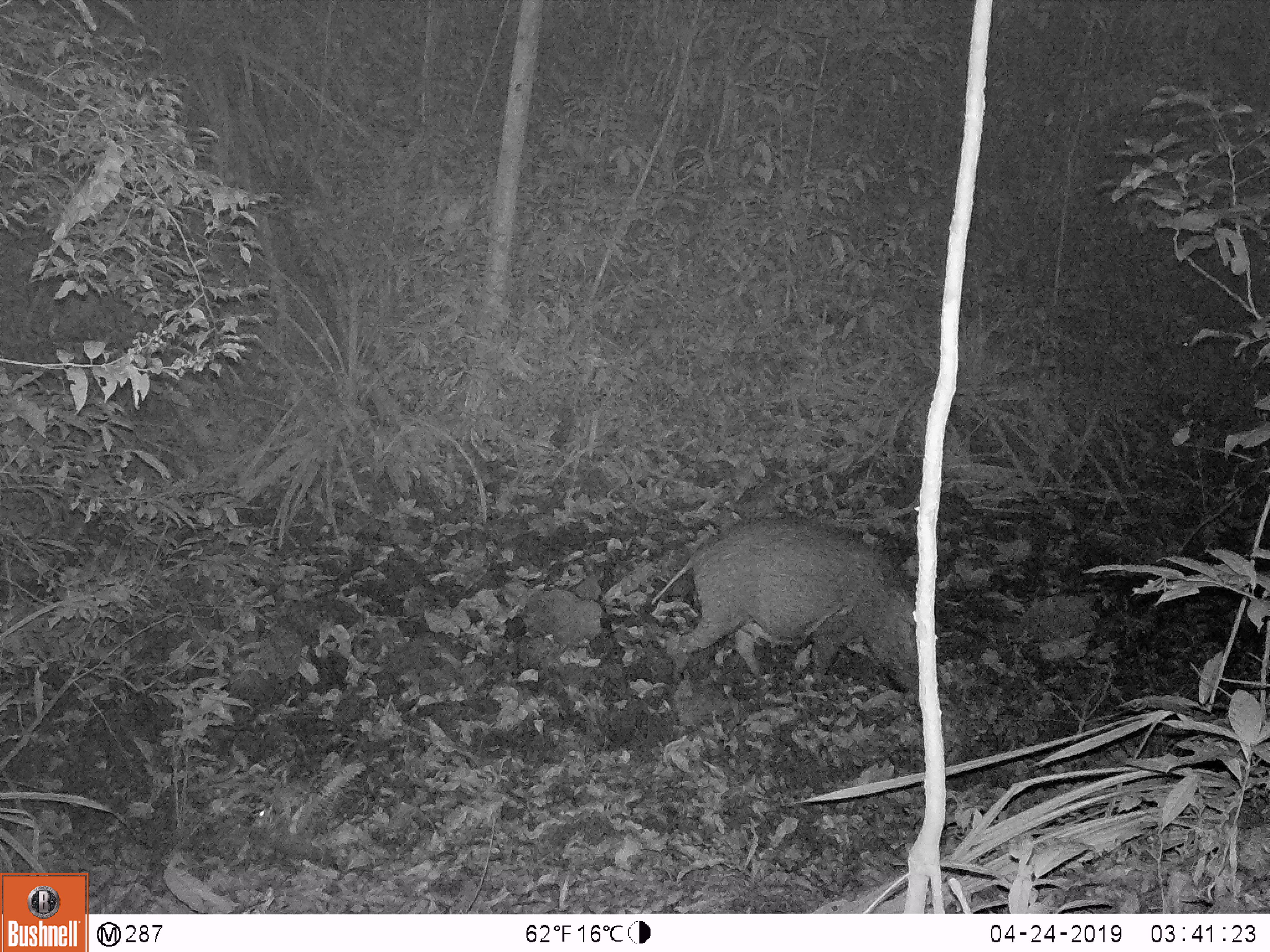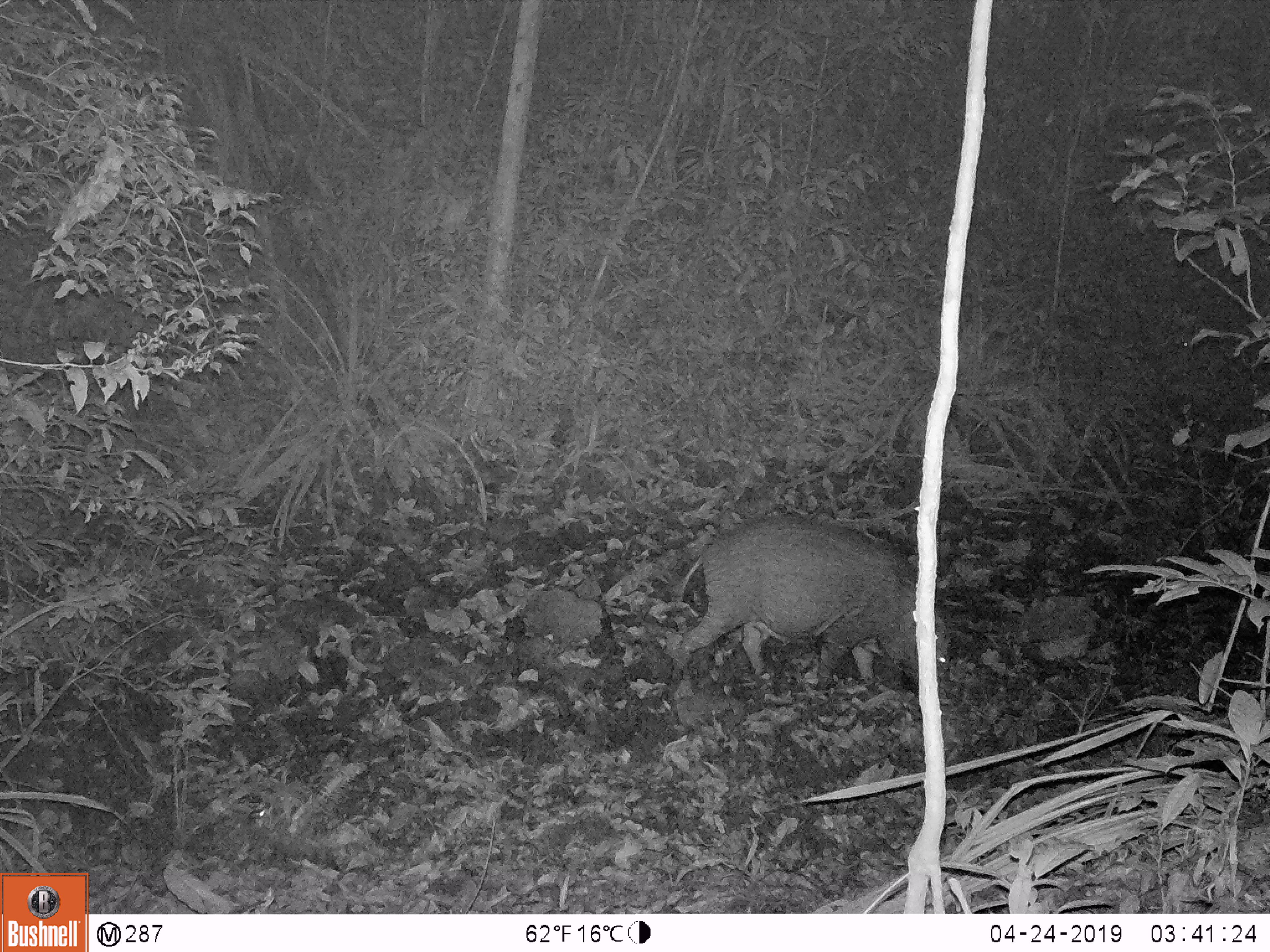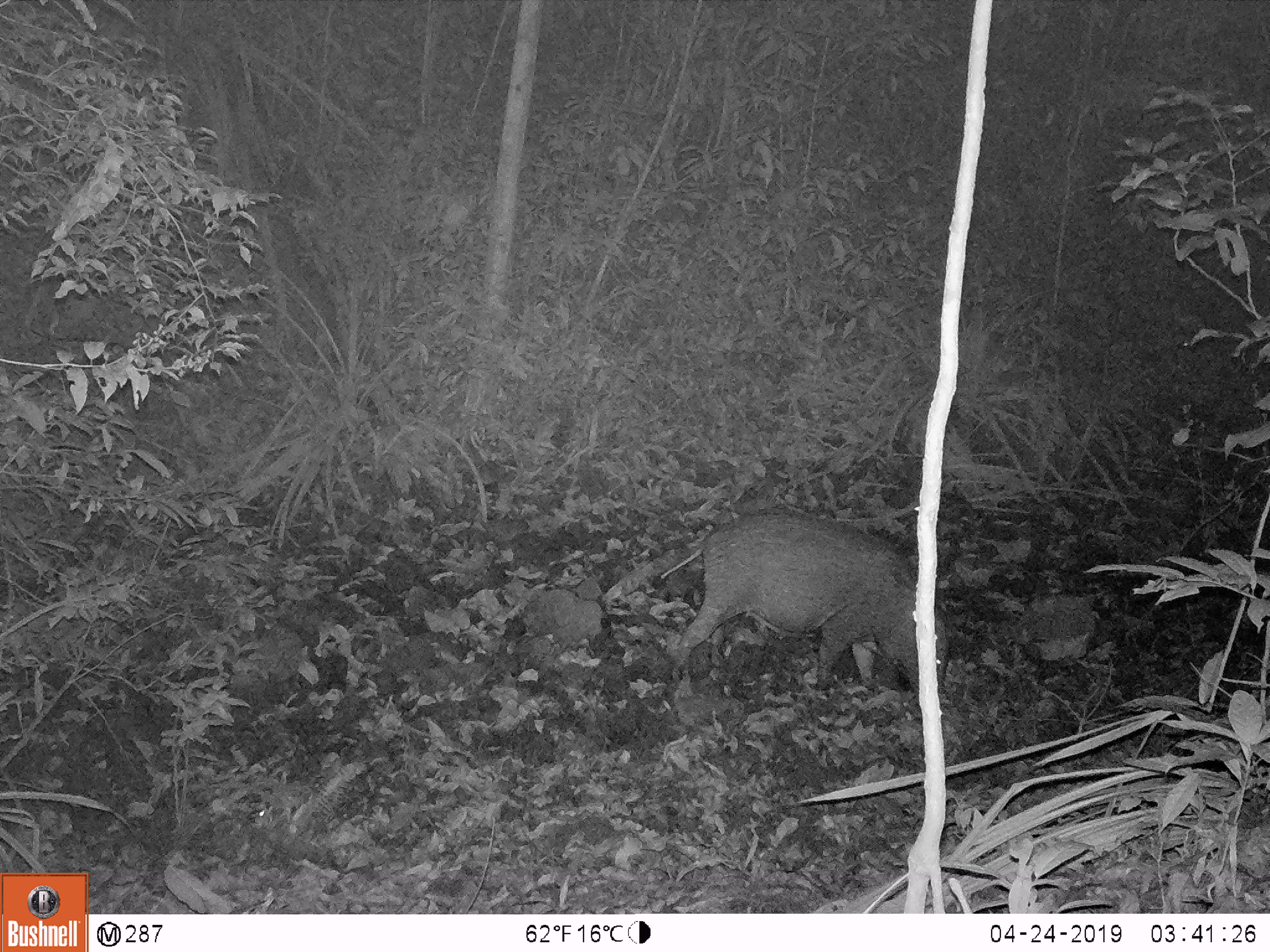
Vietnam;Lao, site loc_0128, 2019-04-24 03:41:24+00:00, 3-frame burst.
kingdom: Animalia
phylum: Chordata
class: Mammalia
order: Artiodactyla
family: Suidae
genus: Sus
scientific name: Sus scrofa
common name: eurasian wild pig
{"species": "eurasian wild pig (Sus scrofa)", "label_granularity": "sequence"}